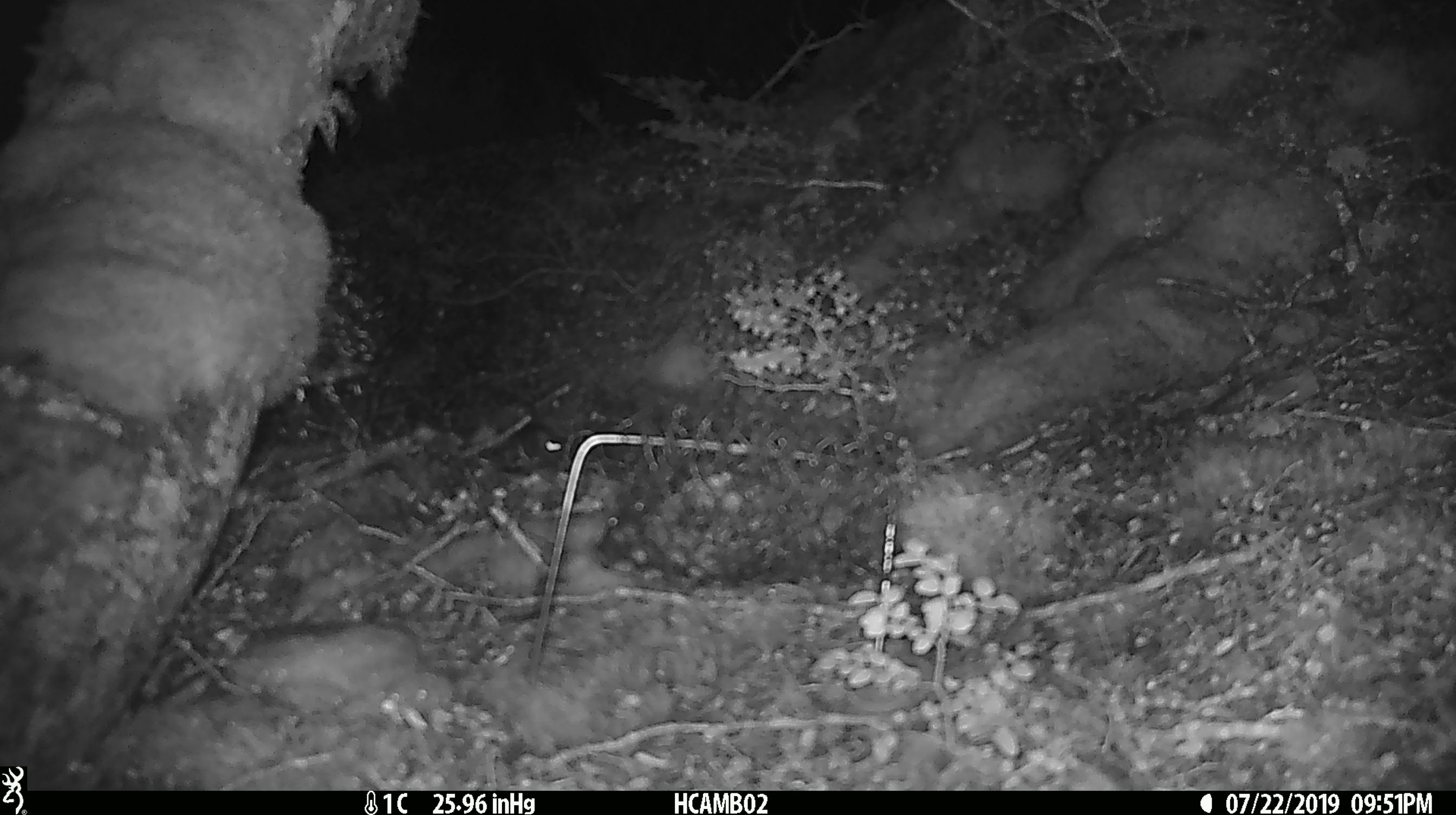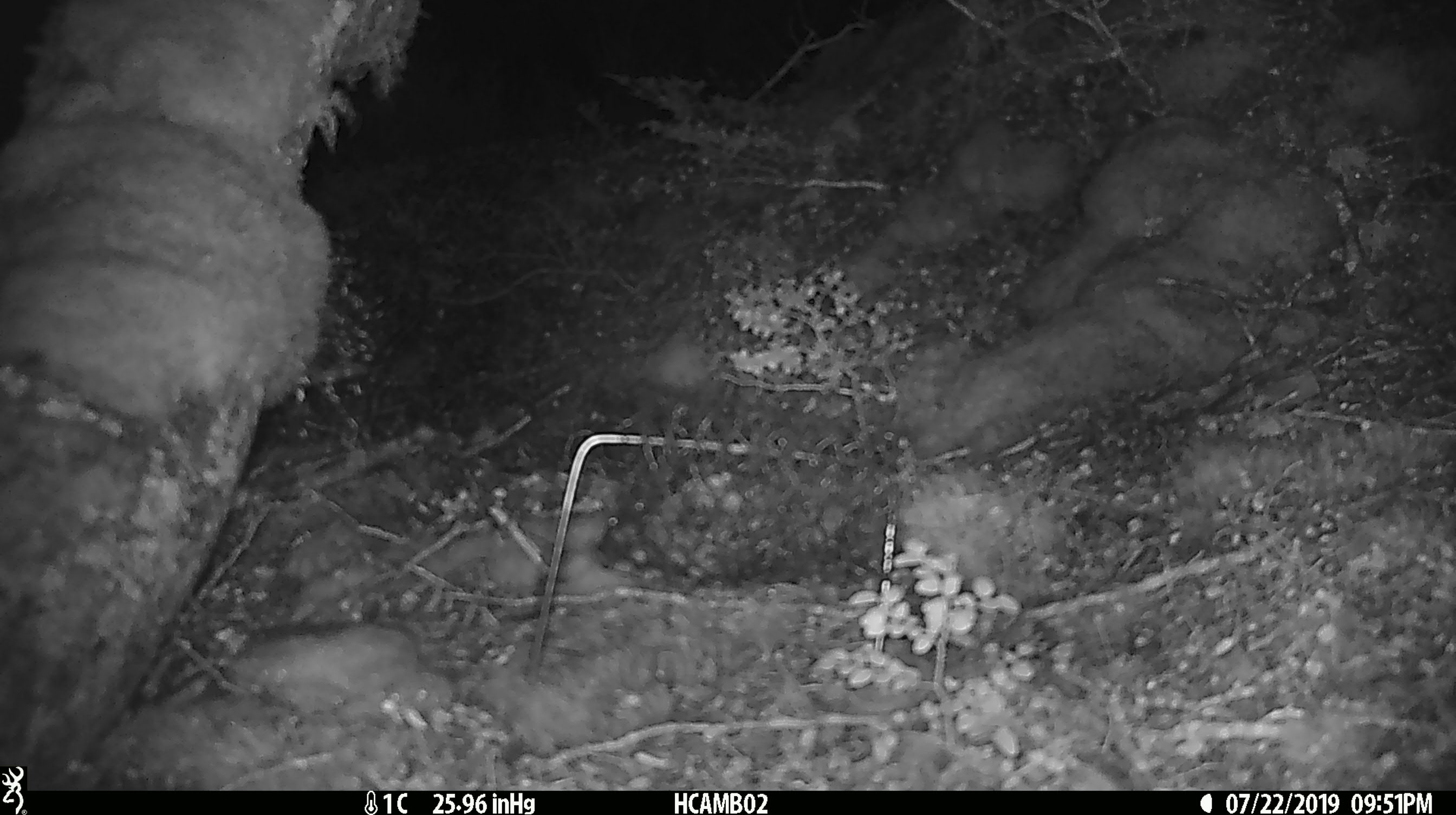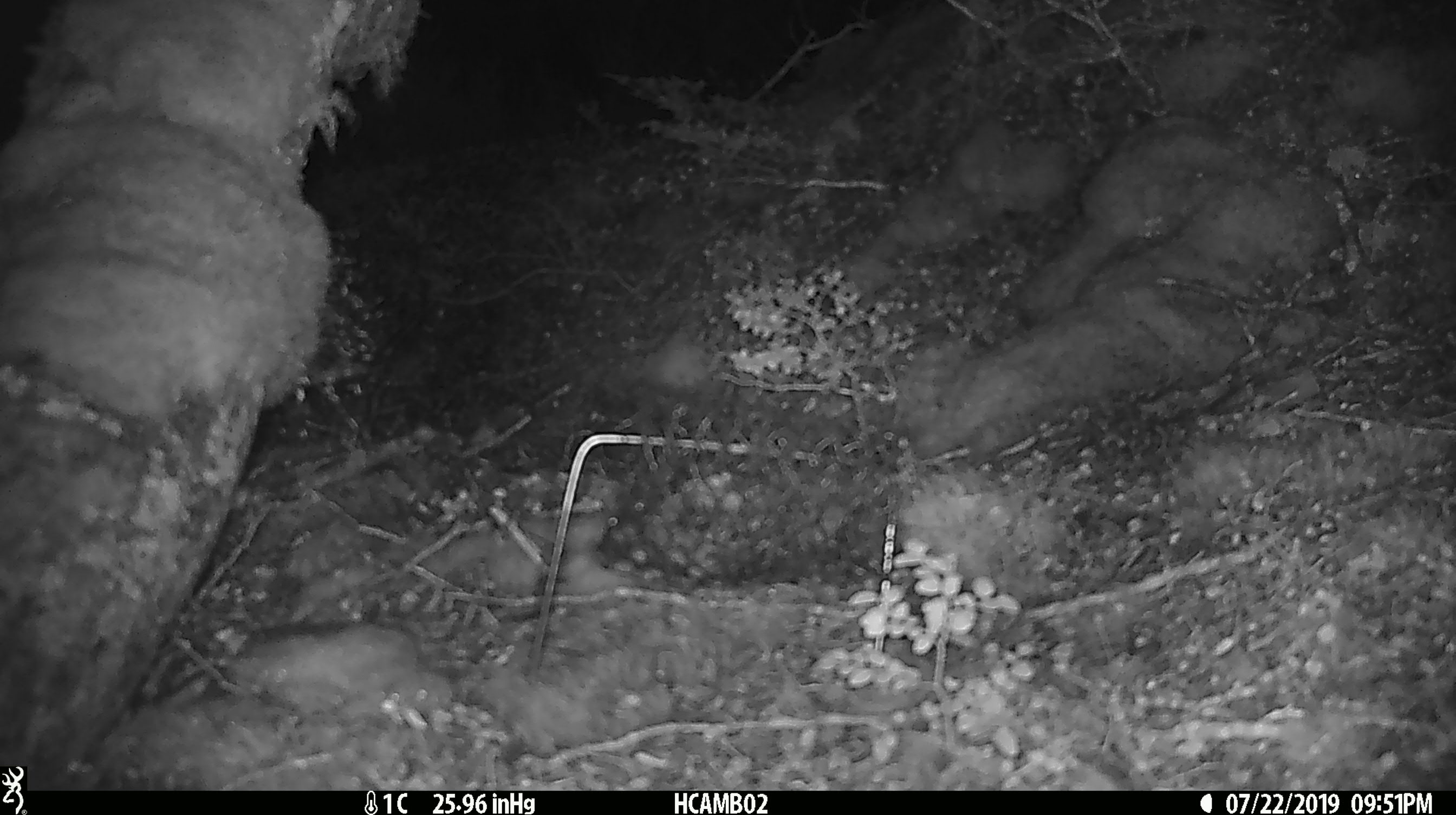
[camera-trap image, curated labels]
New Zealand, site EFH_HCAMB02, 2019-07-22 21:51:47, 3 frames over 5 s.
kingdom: Animalia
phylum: Chordata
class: Mammalia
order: Rodentia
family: Muridae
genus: Mus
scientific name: Mus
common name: mouse